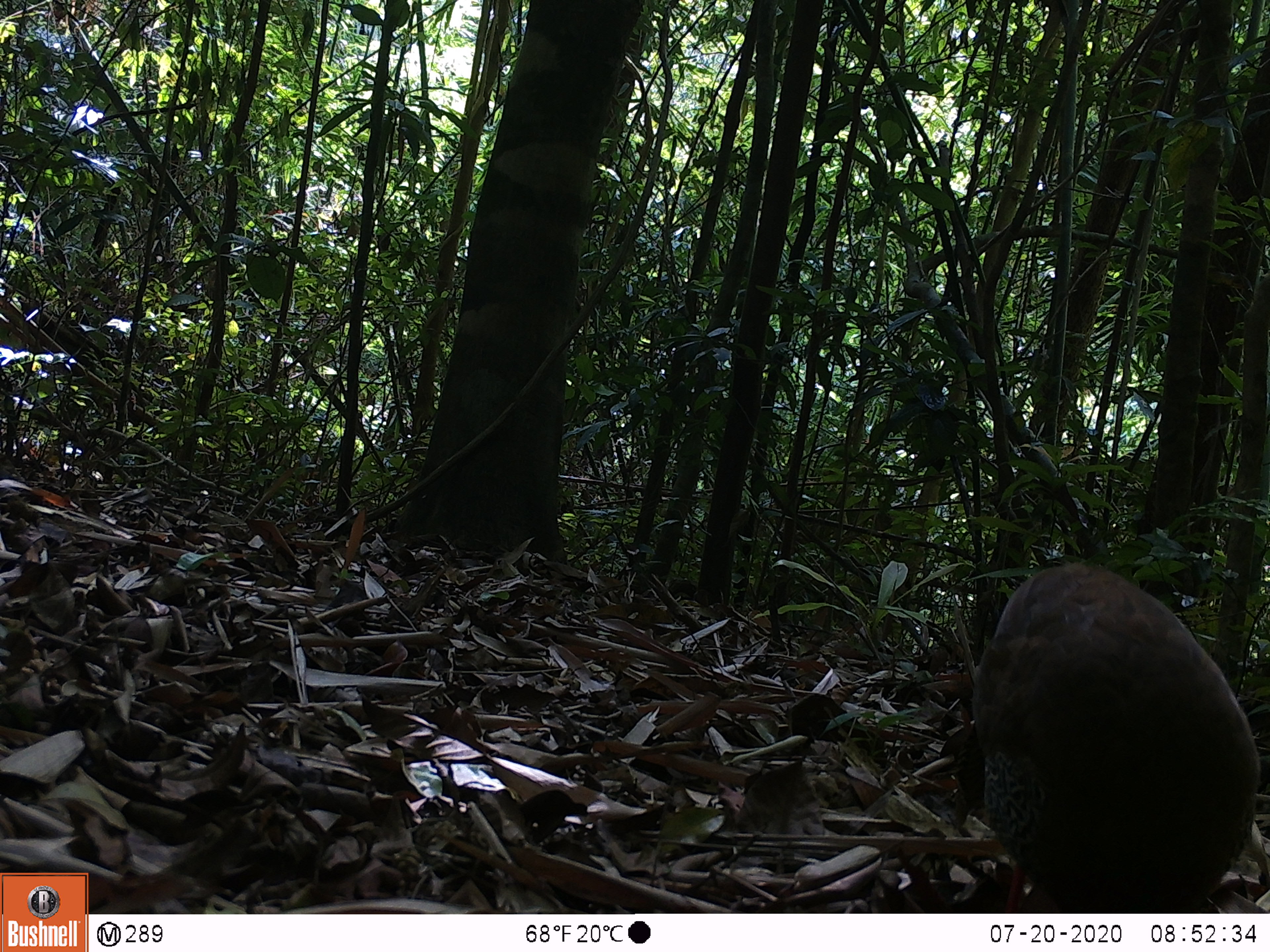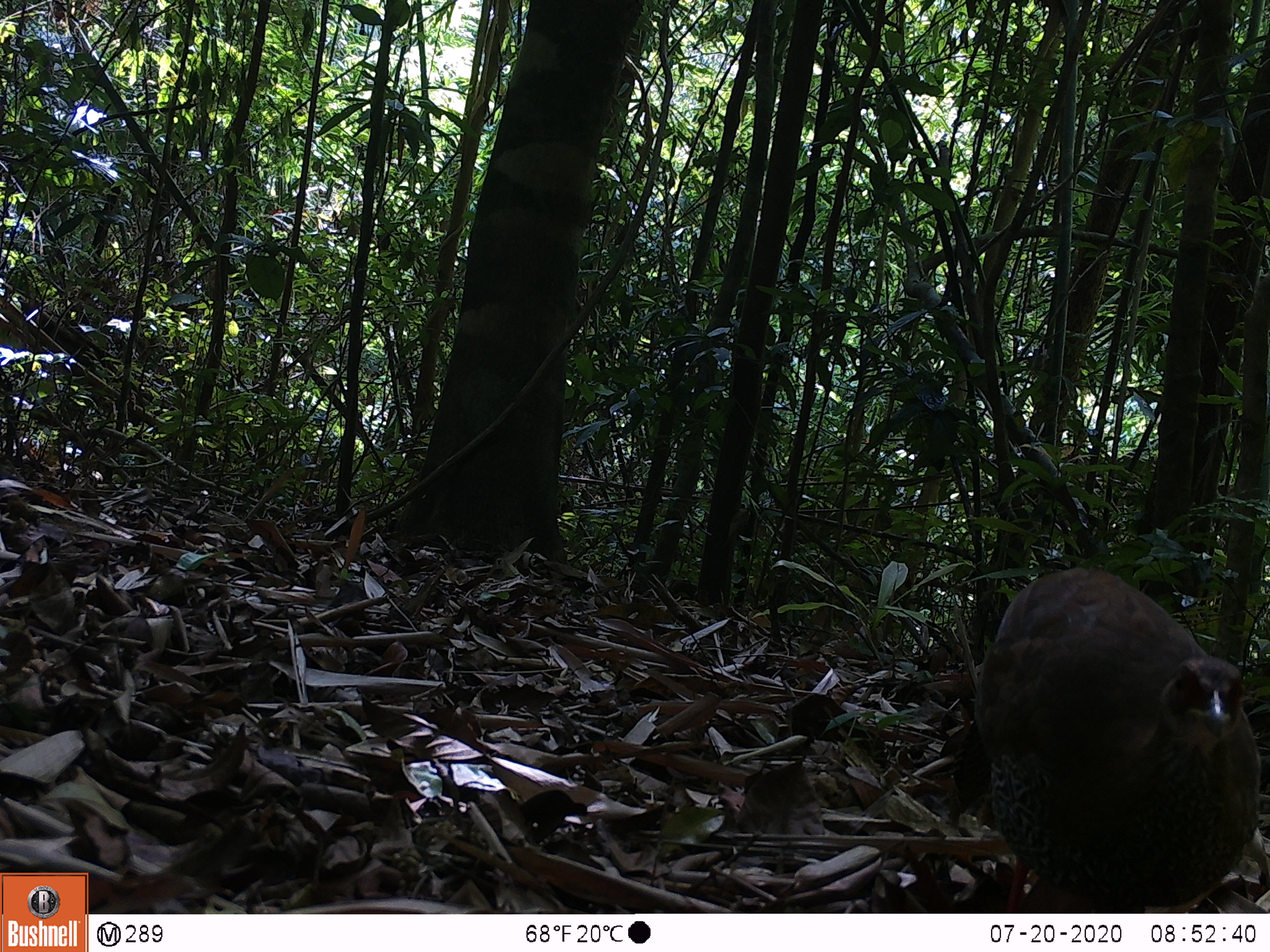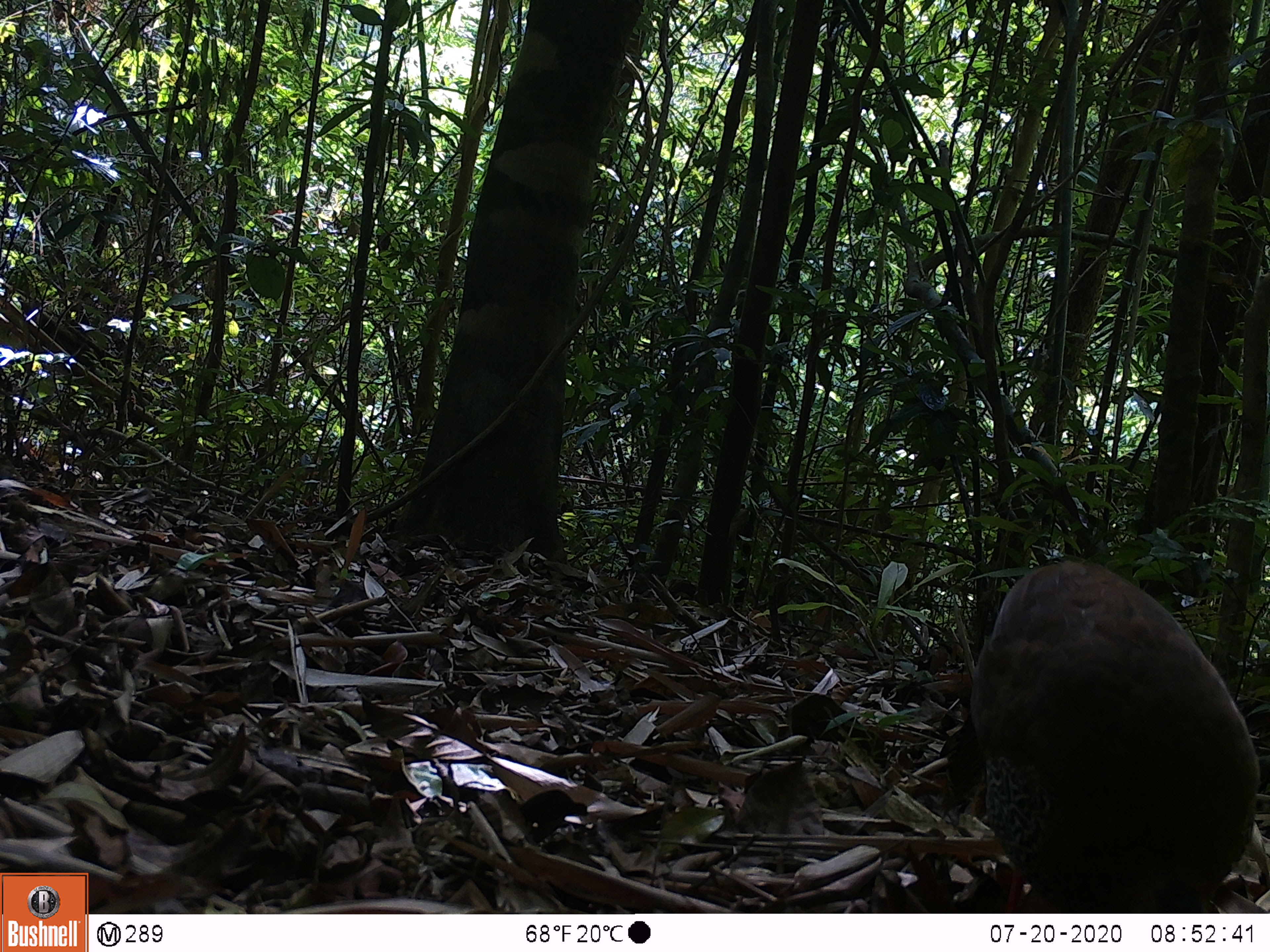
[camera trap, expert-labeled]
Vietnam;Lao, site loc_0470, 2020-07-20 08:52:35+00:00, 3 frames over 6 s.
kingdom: Animalia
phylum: Chordata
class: Aves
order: Galliformes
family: Phasianidae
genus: Lophura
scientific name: Lophura nycthemera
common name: silver pheasant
Silver pheasant (Lophura nycthemera). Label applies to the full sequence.